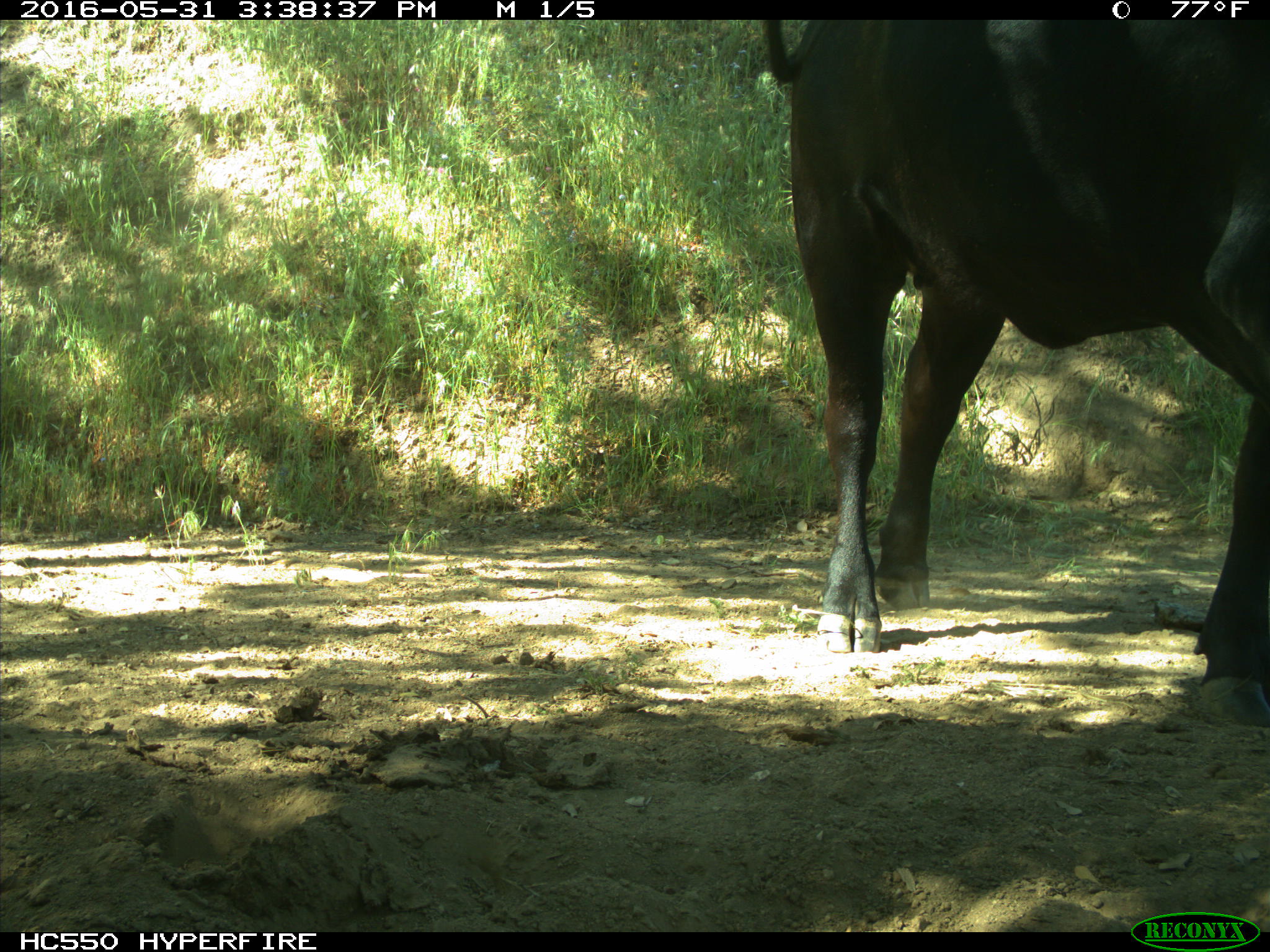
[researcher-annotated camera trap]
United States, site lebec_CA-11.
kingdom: Animalia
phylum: Chordata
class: Mammalia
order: Artiodactyla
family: Bovidae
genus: Bos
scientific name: Bos taurus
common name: domestic cow